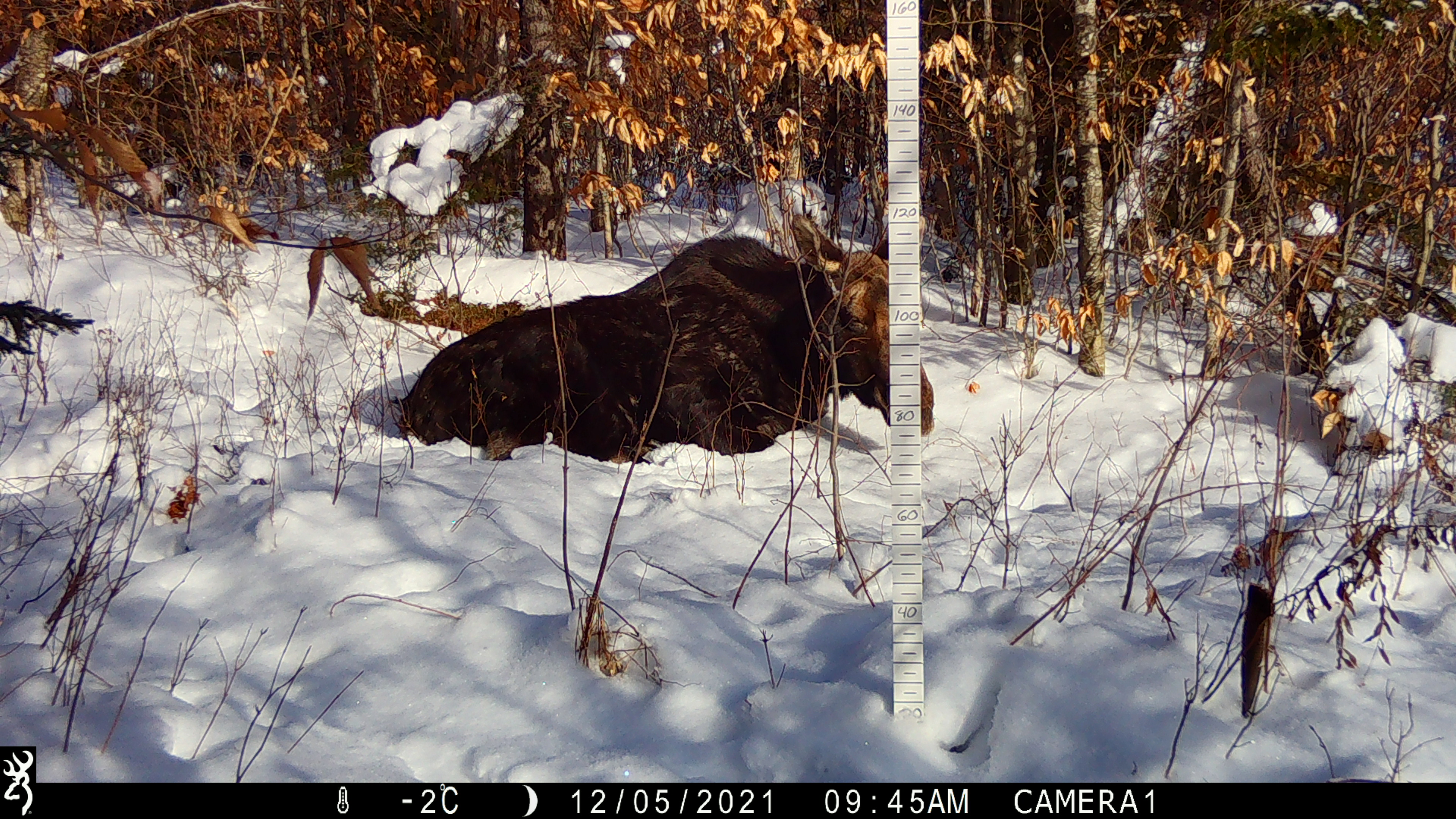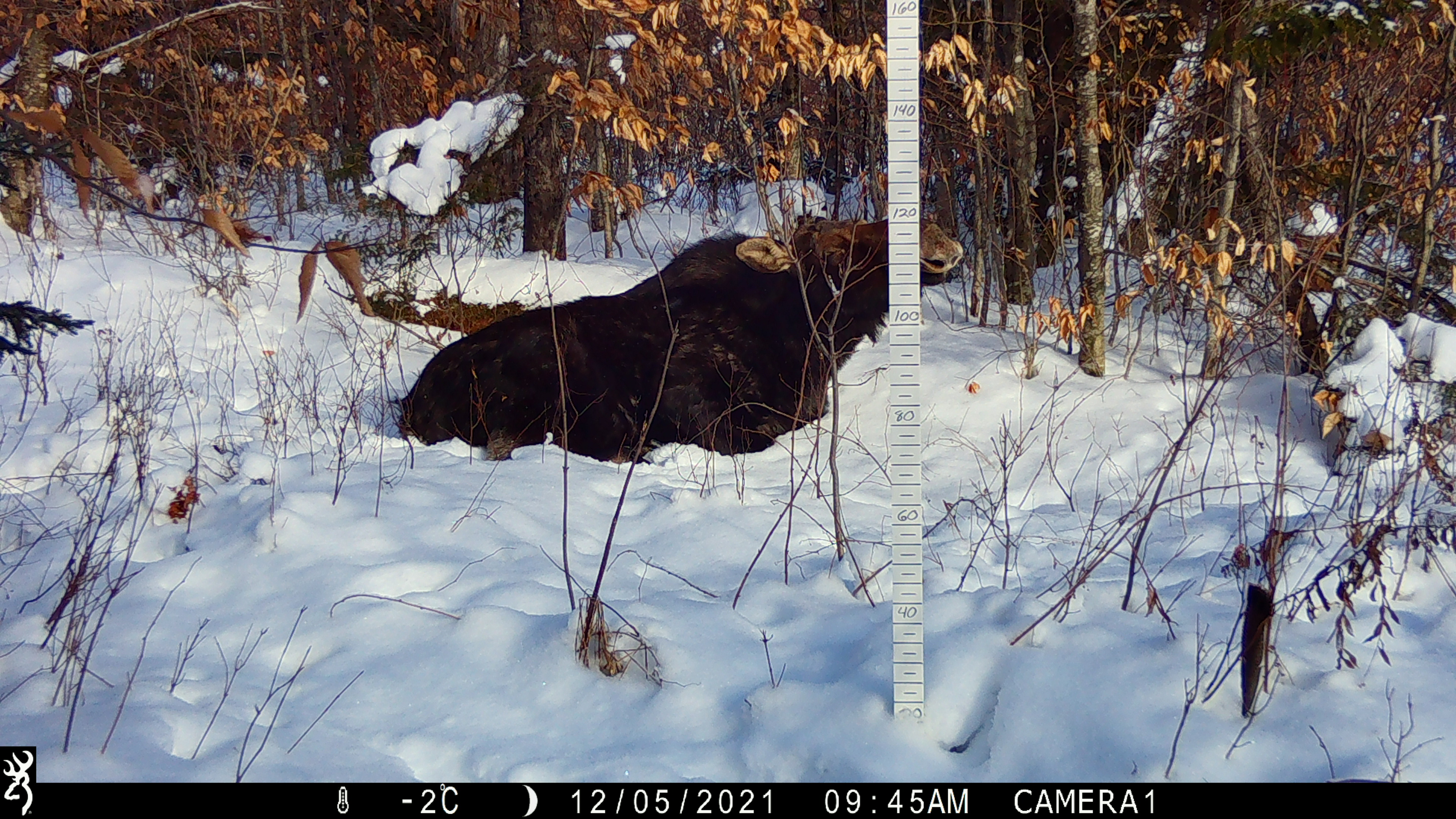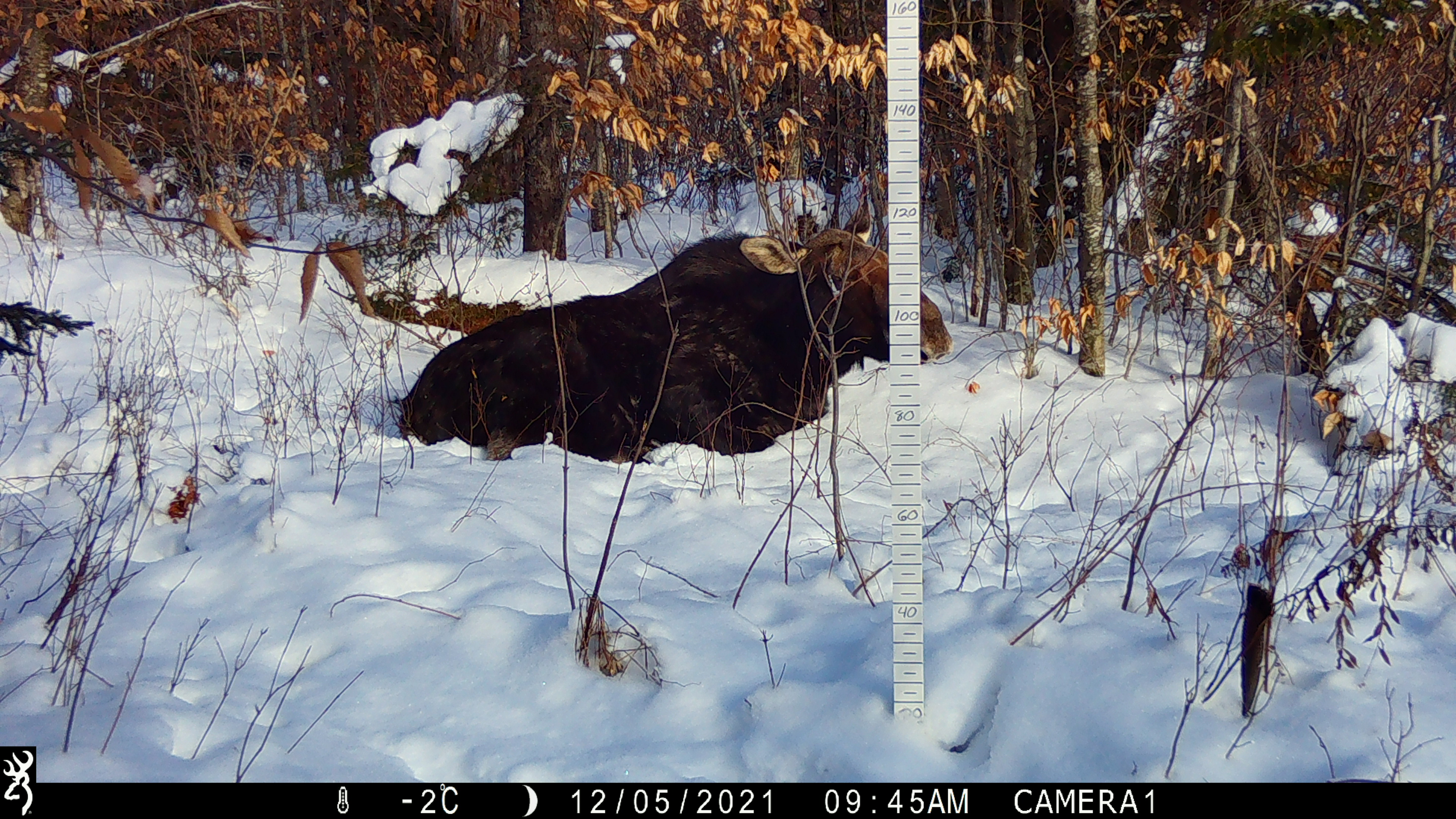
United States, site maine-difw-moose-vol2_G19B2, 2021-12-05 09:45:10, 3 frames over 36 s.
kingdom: Animalia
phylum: Chordata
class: Mammalia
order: Artiodactyla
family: Cervidae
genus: Alces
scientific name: Alces alces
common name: moose